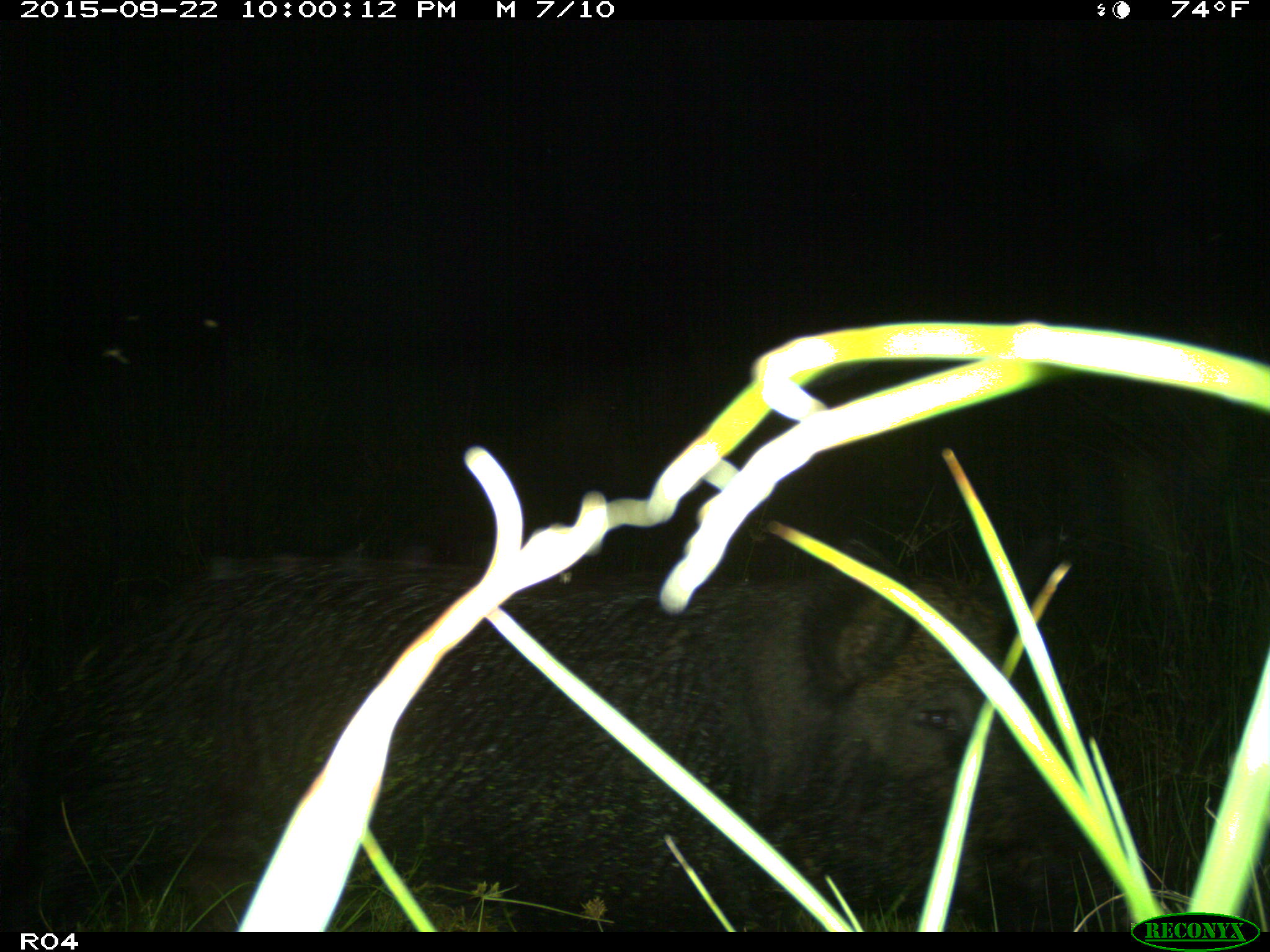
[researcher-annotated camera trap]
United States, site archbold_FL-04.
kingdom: Animalia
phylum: Chordata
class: Mammalia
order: Artiodactyla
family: Suidae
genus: Sus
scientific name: Sus scrofa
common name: wild boar